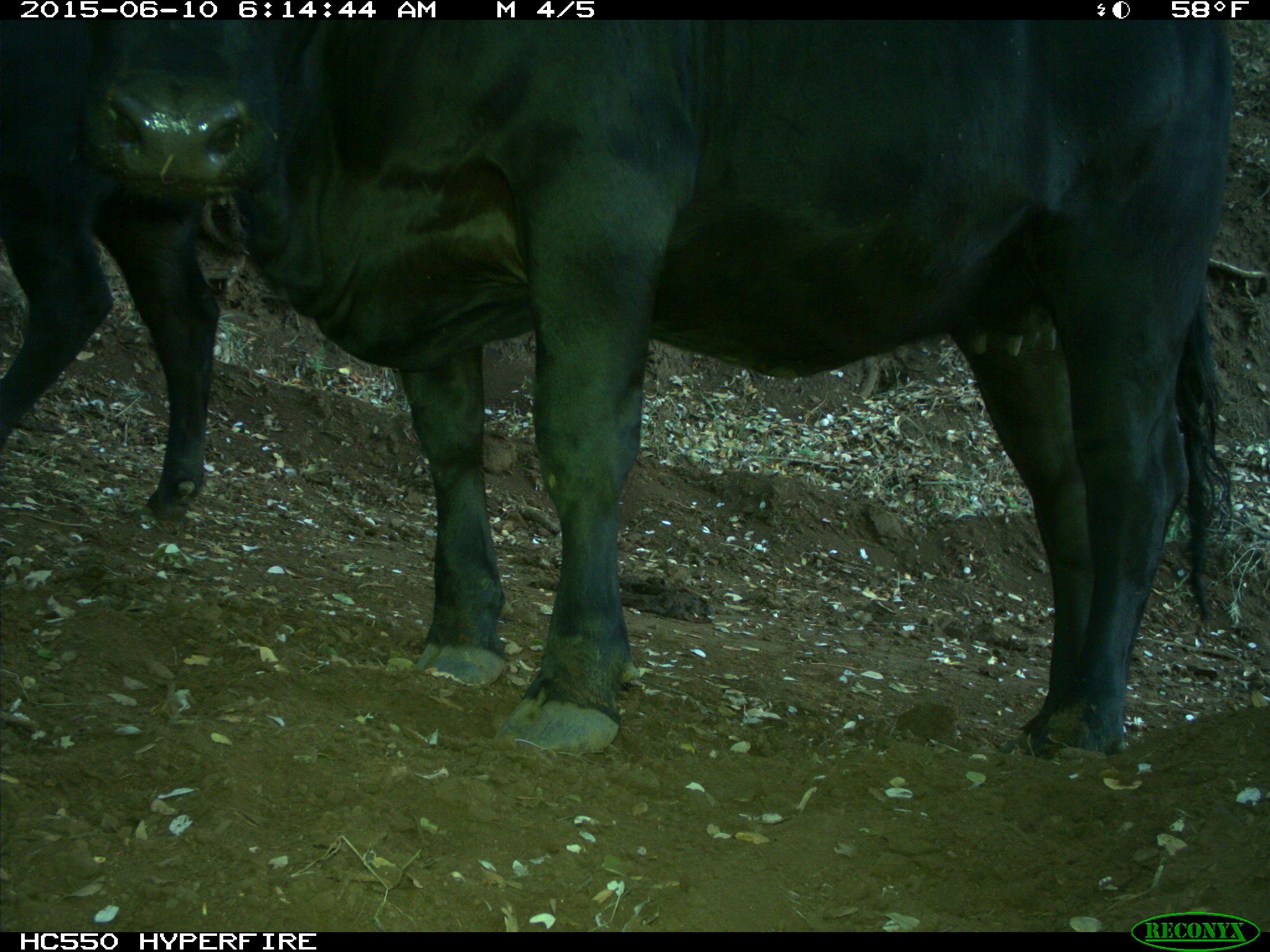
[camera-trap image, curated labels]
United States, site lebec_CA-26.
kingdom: Animalia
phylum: Chordata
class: Mammalia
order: Artiodactyla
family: Bovidae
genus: Bos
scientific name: Bos taurus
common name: domestic cow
Bos taurus (domestic cow).